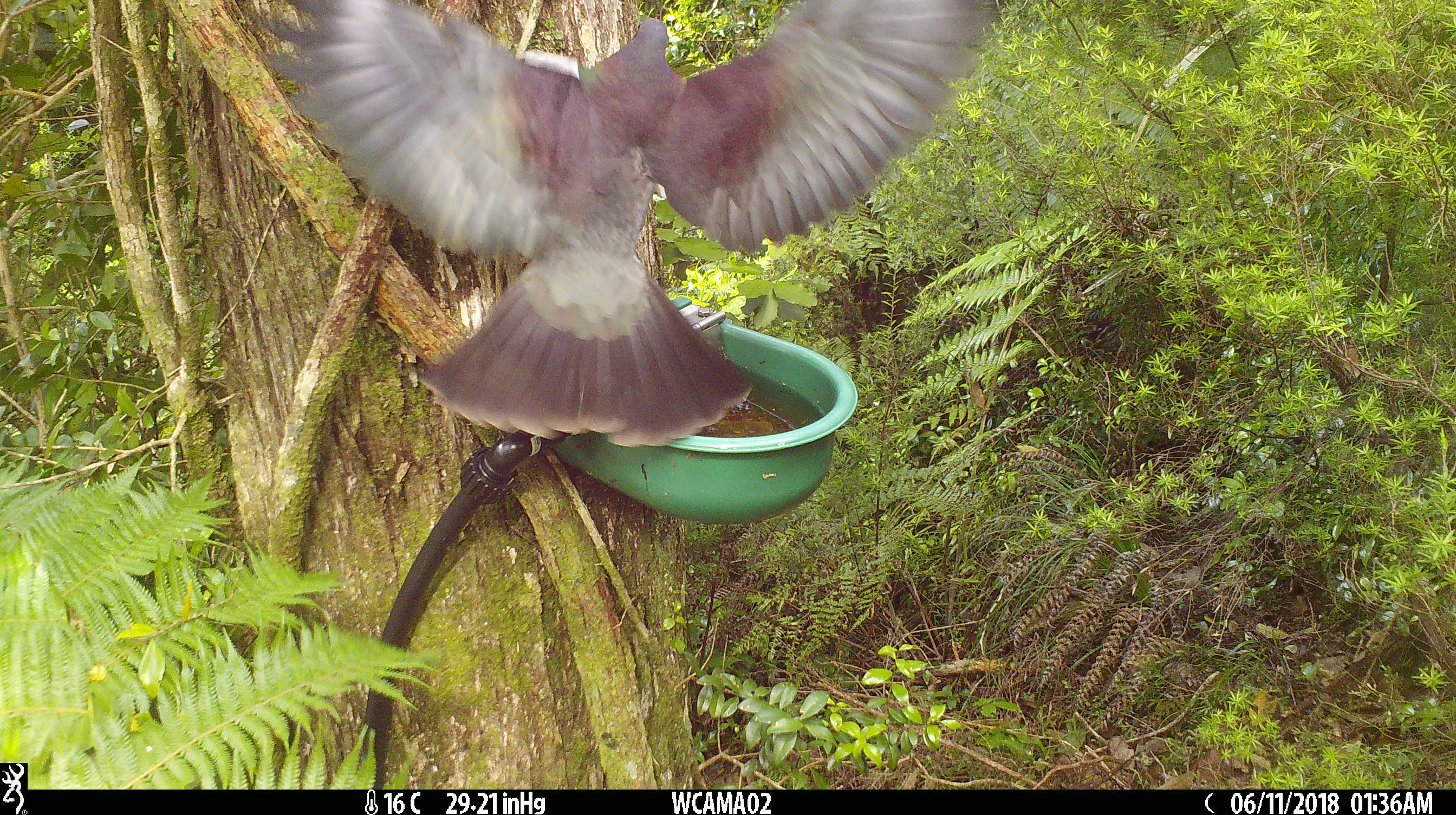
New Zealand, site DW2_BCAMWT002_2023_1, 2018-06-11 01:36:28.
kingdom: Animalia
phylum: Chordata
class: Aves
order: Columbiformes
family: Columbidae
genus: Hemiphaga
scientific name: Hemiphaga novaeseelandiae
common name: new zealand pigeon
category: kereru